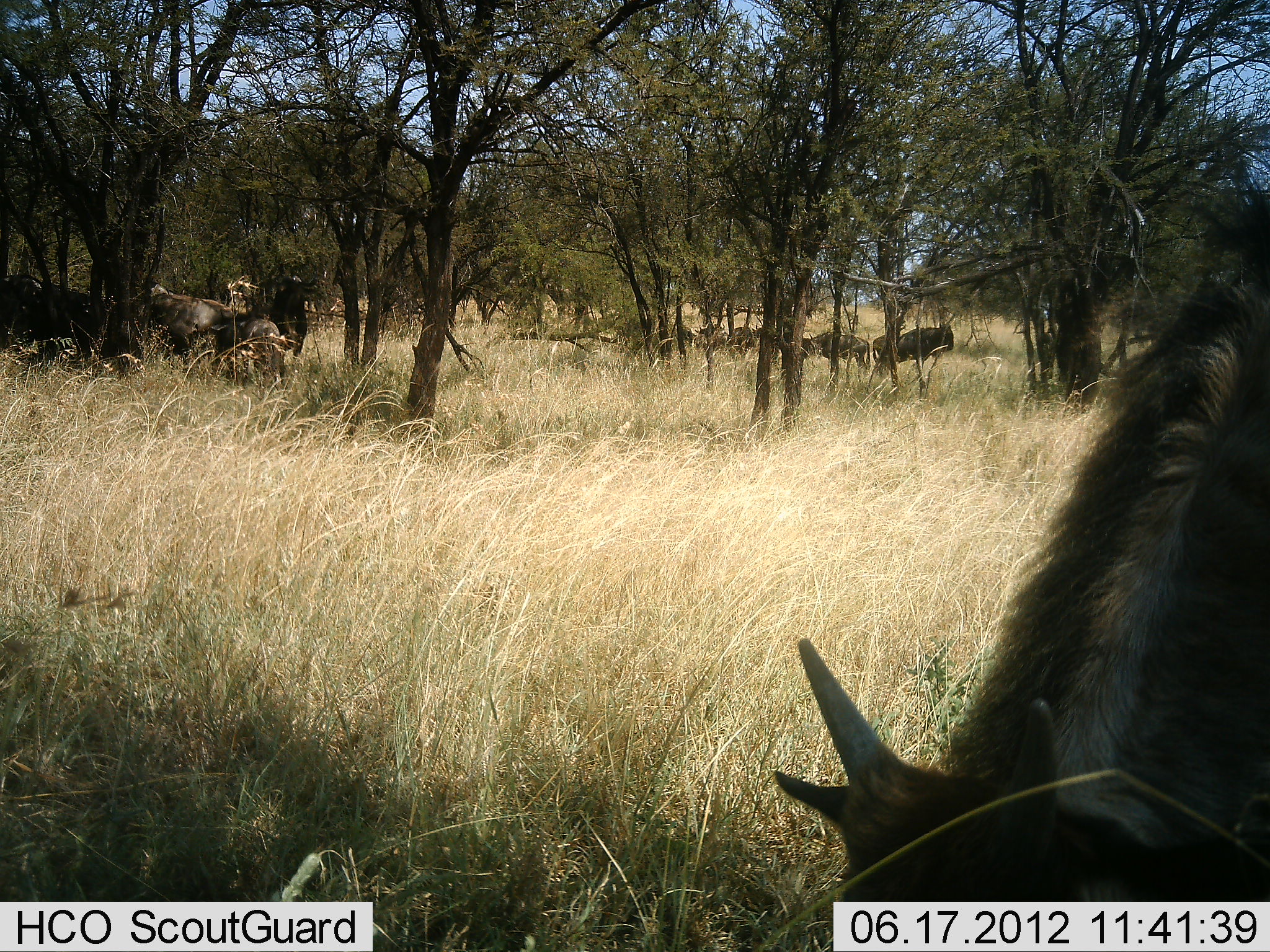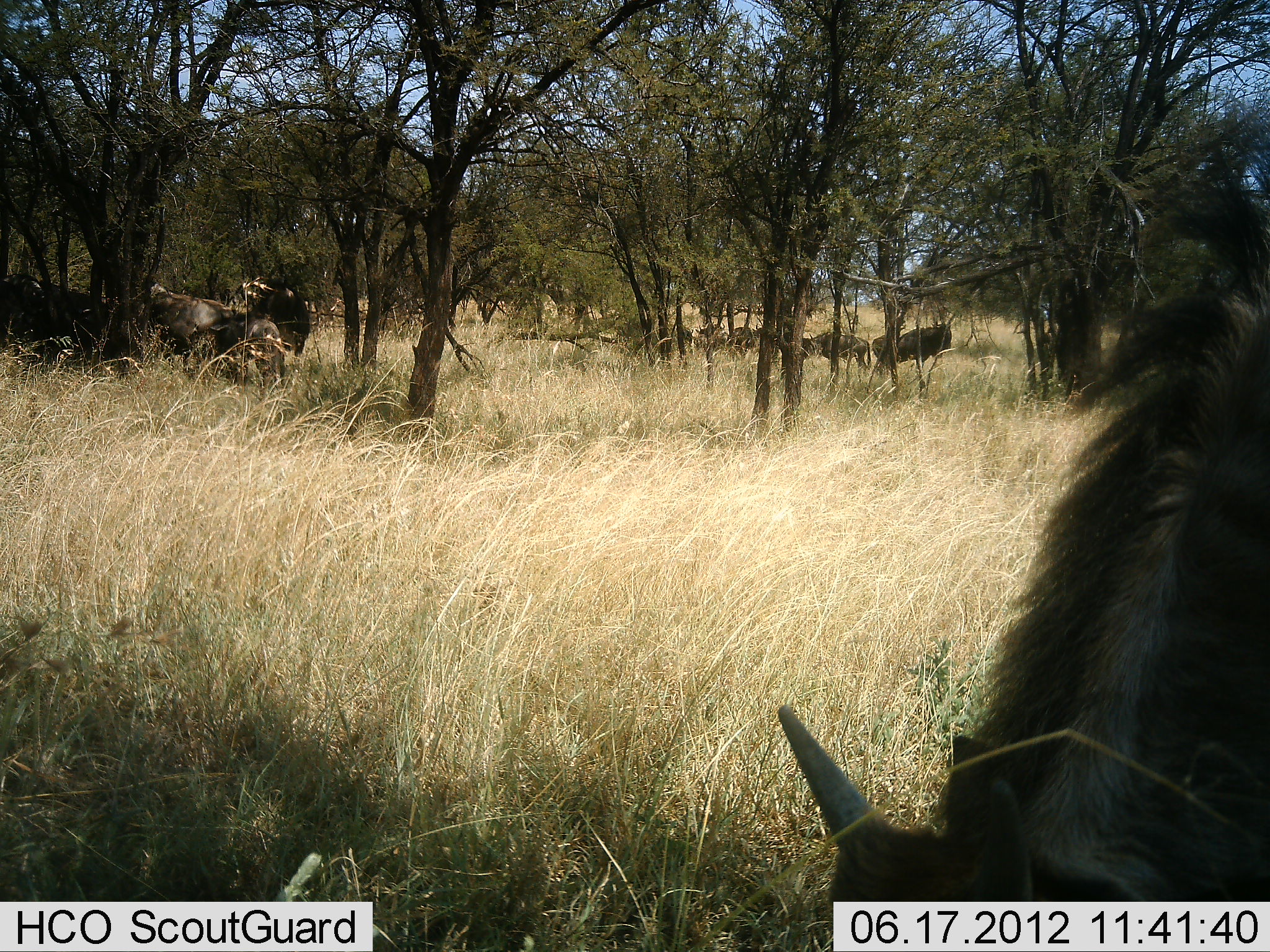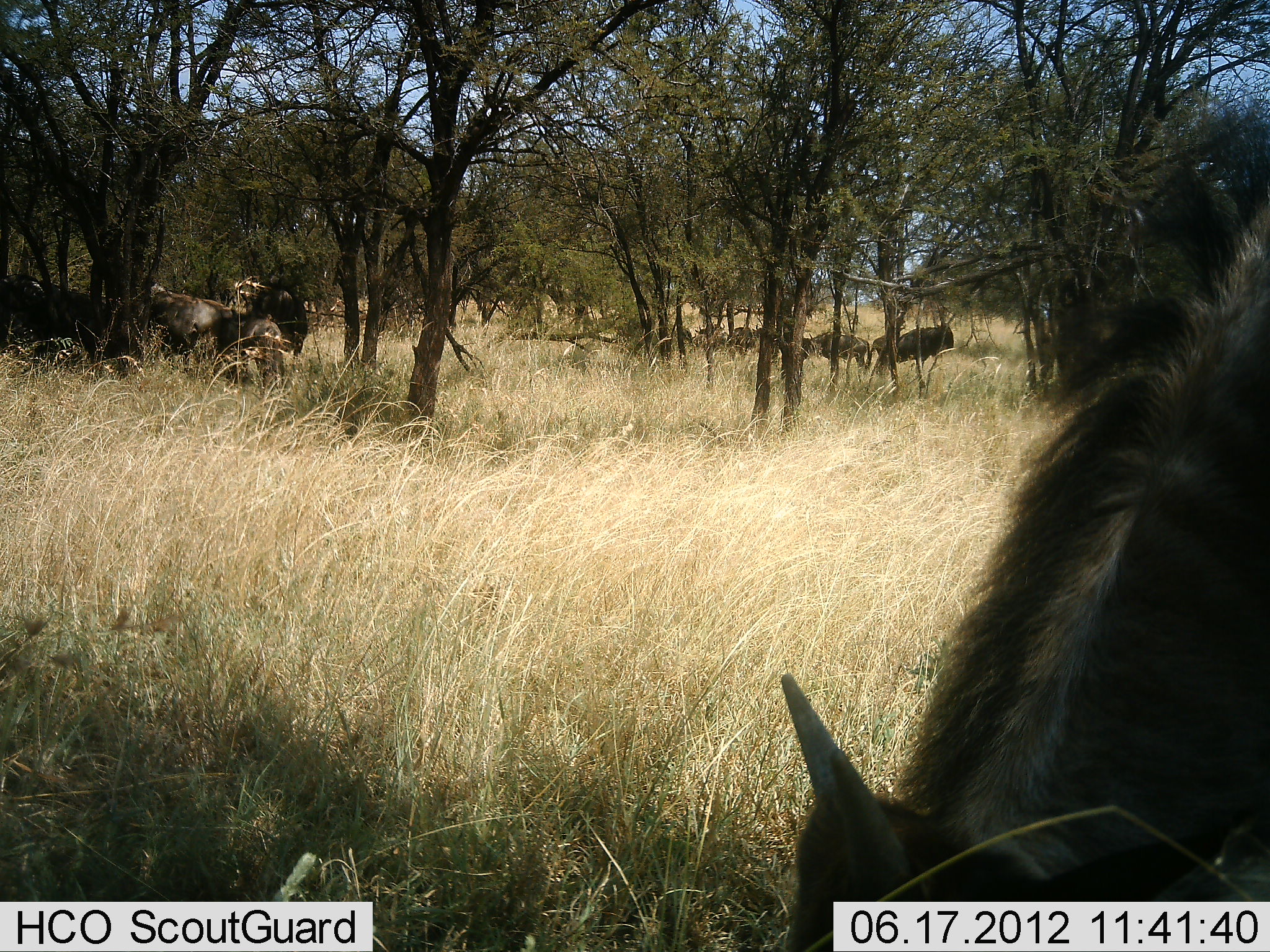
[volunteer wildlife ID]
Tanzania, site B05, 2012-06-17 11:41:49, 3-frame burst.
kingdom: Animalia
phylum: Chordata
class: Mammalia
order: Artiodactyla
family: Bovidae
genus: Connochaetes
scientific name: Connochaetes taurinus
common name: blue wildebeest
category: wildebeest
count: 7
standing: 91%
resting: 27%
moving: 27%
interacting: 0%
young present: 9%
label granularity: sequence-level